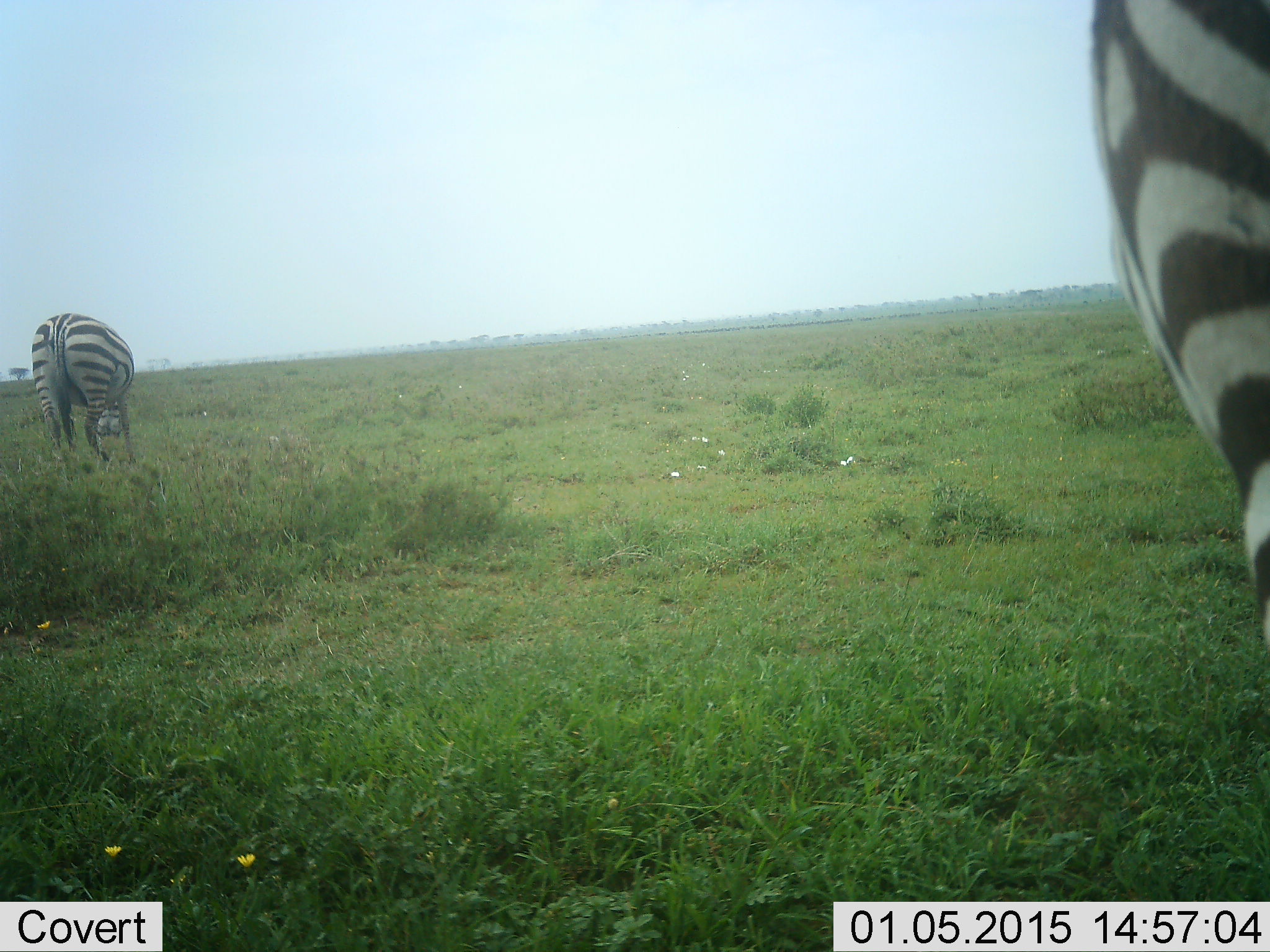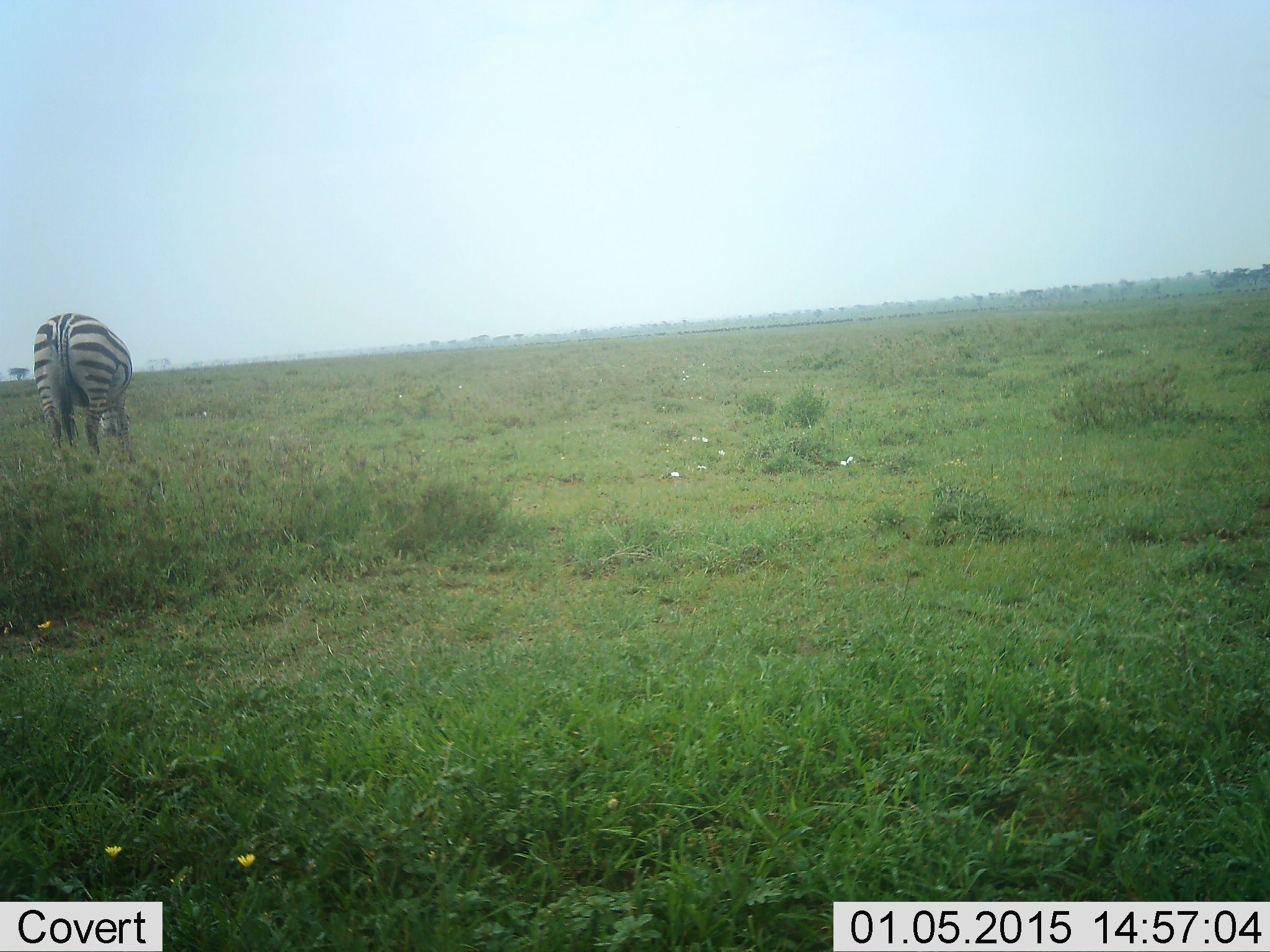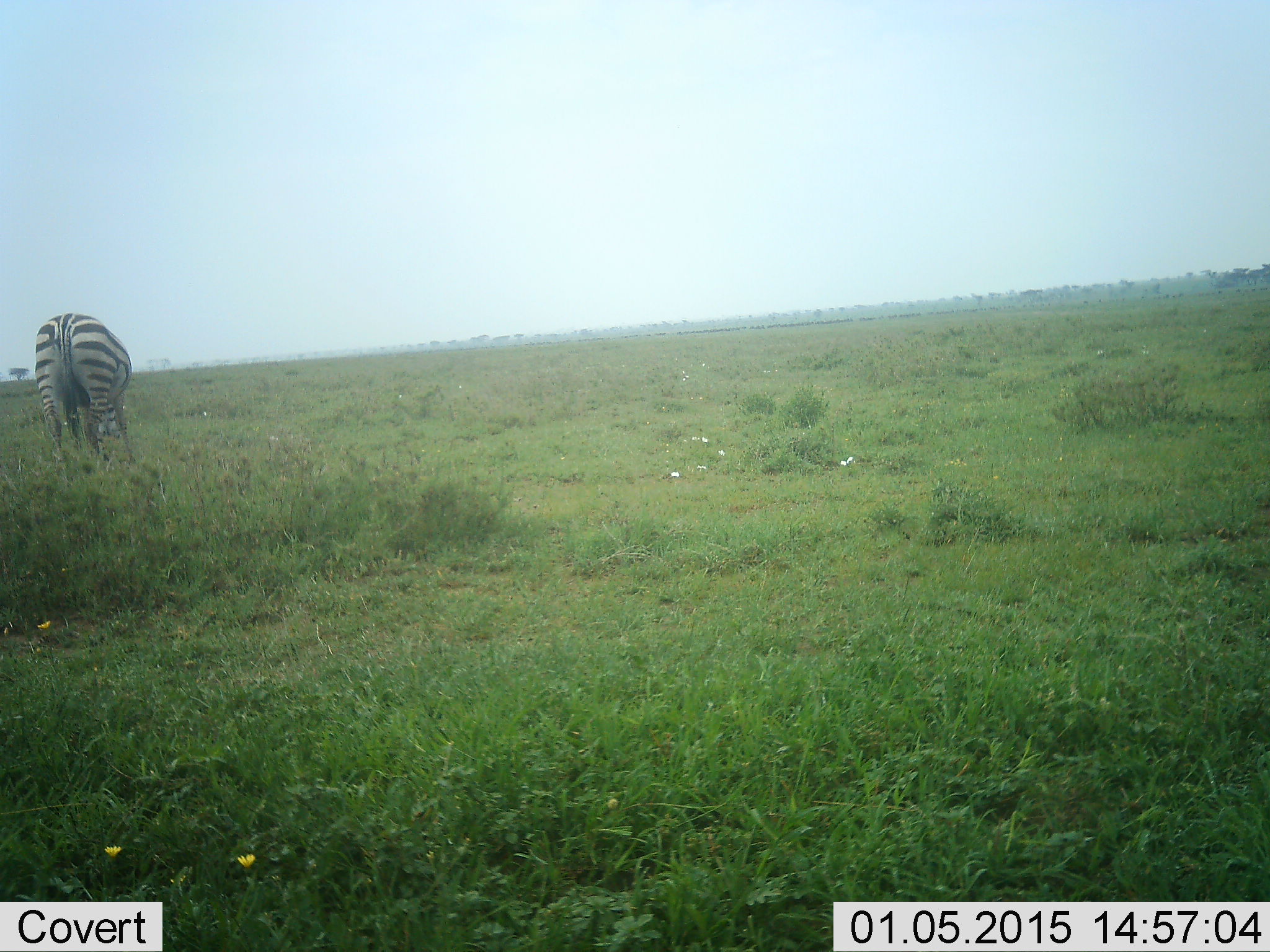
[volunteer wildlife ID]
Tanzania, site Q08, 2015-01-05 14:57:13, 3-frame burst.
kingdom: Animalia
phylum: Chordata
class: Mammalia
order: Perissodactyla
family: Equidae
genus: Equus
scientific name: Equus quagga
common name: plains zebra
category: zebra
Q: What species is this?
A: Zebra (plains zebra) (Equus quagga).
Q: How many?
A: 1.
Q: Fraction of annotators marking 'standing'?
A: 30%.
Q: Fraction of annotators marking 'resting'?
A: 0%.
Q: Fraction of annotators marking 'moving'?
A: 40%.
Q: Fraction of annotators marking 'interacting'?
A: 0%.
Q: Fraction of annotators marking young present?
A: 0%.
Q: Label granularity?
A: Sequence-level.